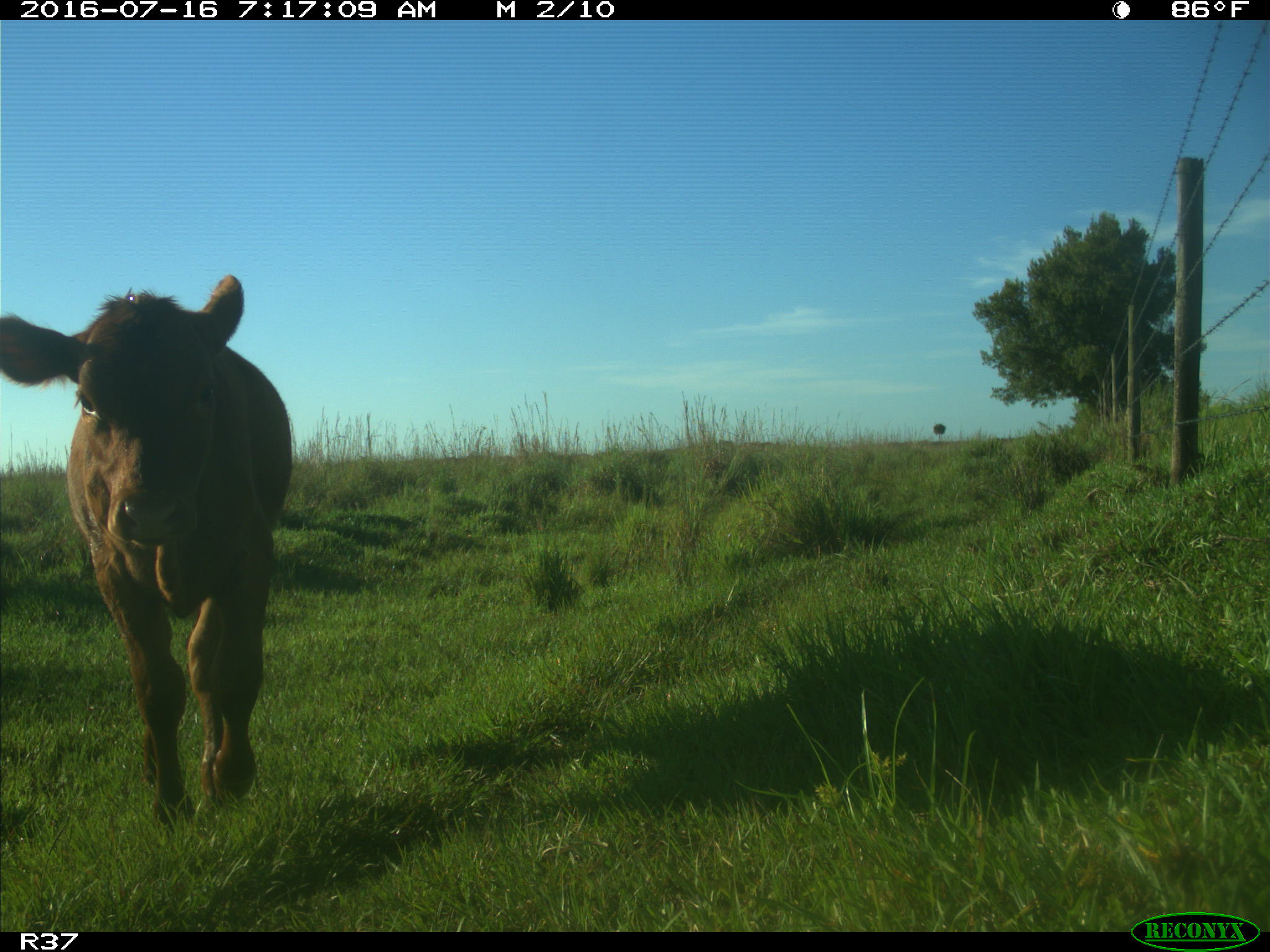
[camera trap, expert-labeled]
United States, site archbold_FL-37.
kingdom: Animalia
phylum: Chordata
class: Mammalia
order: Artiodactyla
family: Bovidae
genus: Bos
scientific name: Bos taurus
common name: domestic cow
Bos taurus (domestic cow).